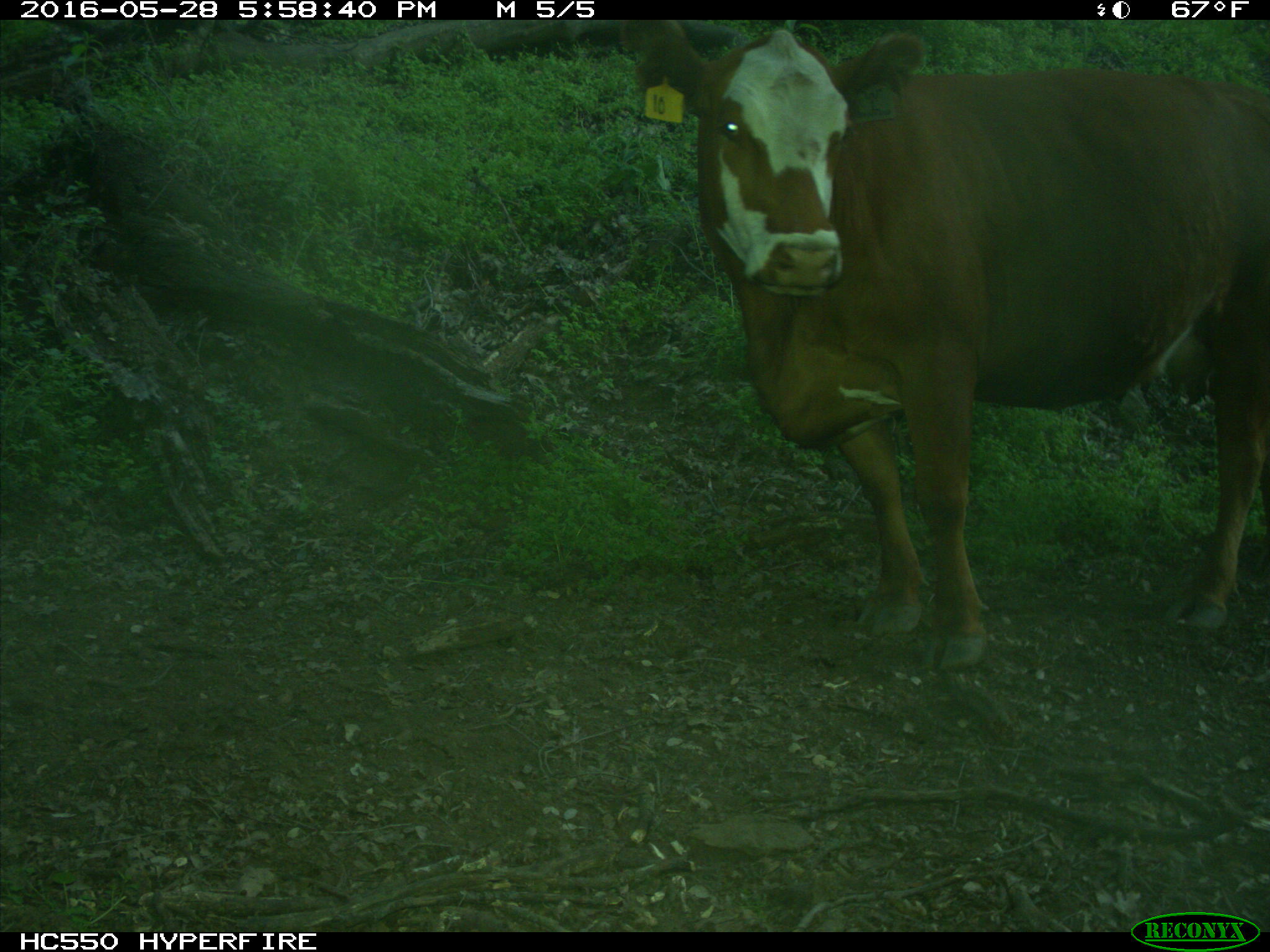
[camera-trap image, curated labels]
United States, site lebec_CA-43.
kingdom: Animalia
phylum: Chordata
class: Mammalia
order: Artiodactyla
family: Bovidae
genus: Bos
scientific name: Bos taurus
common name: domestic cow